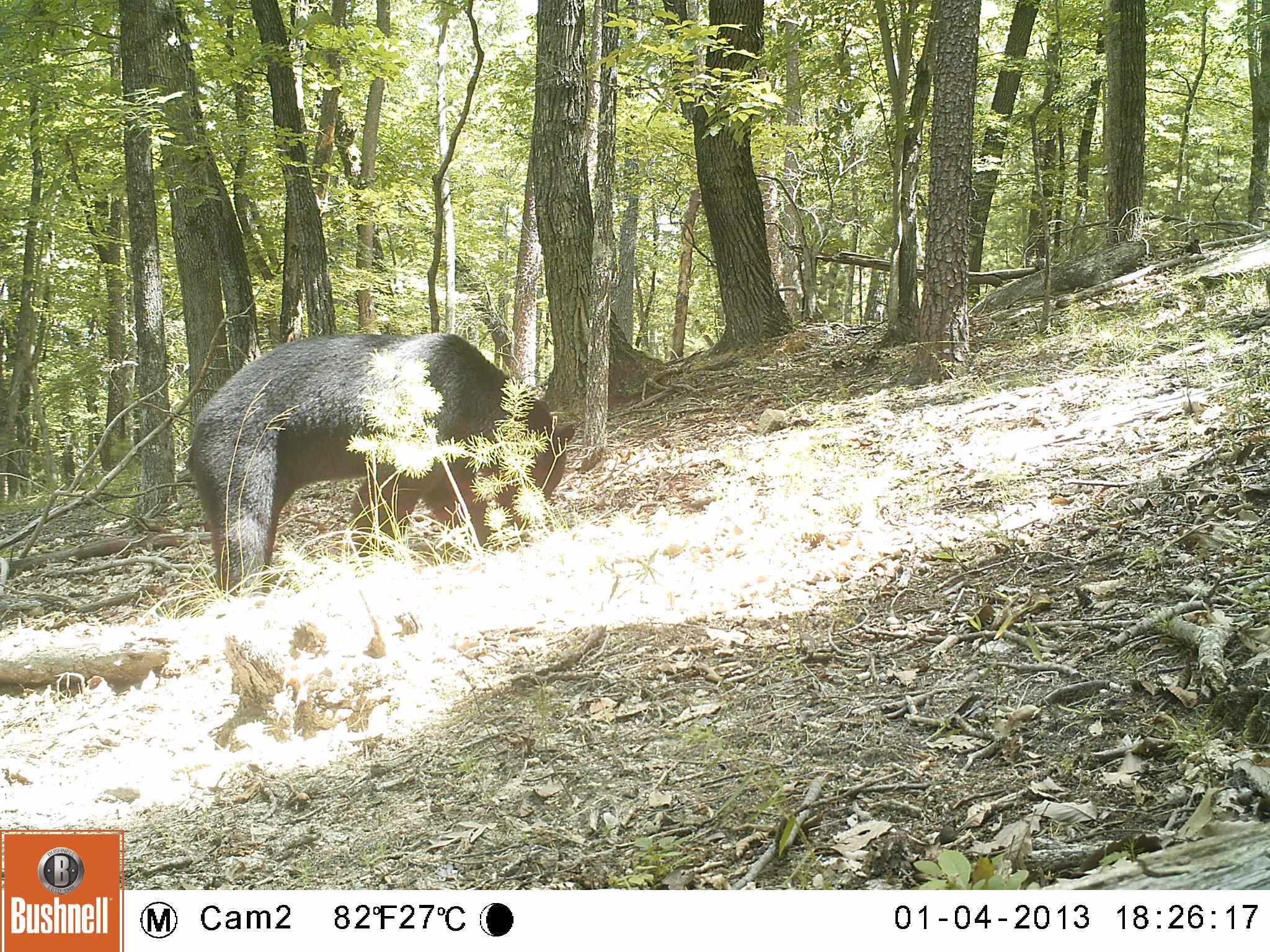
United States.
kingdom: Animalia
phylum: Chordata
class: Mammalia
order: Carnivora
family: Ursidae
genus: Ursus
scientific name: Ursus americanus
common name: american black bear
American Black Bear (Ursus americanus).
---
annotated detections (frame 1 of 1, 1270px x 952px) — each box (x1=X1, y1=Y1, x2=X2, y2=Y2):
American Black Bear: (x1=167, y1=333, x2=544, y2=592)